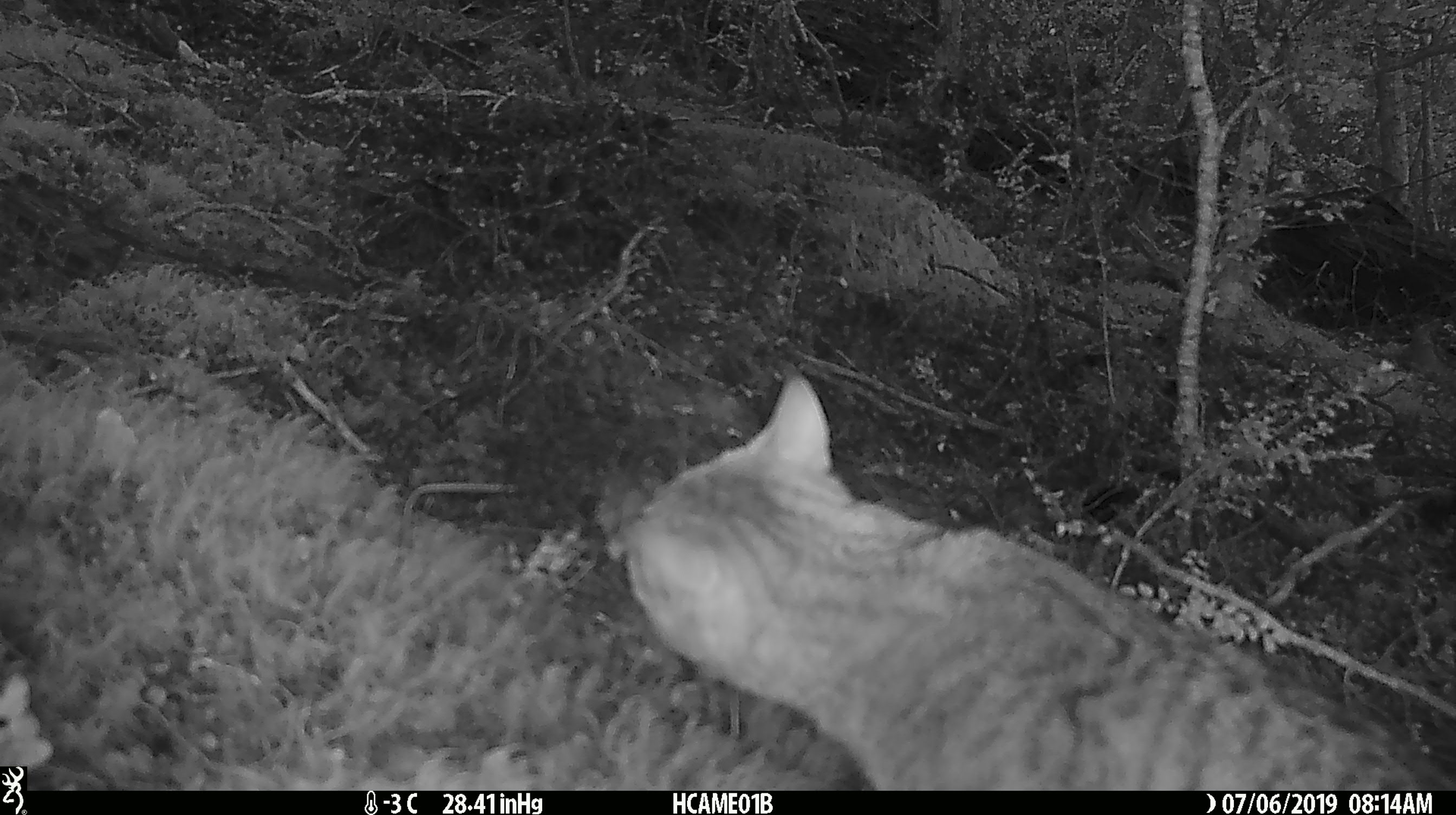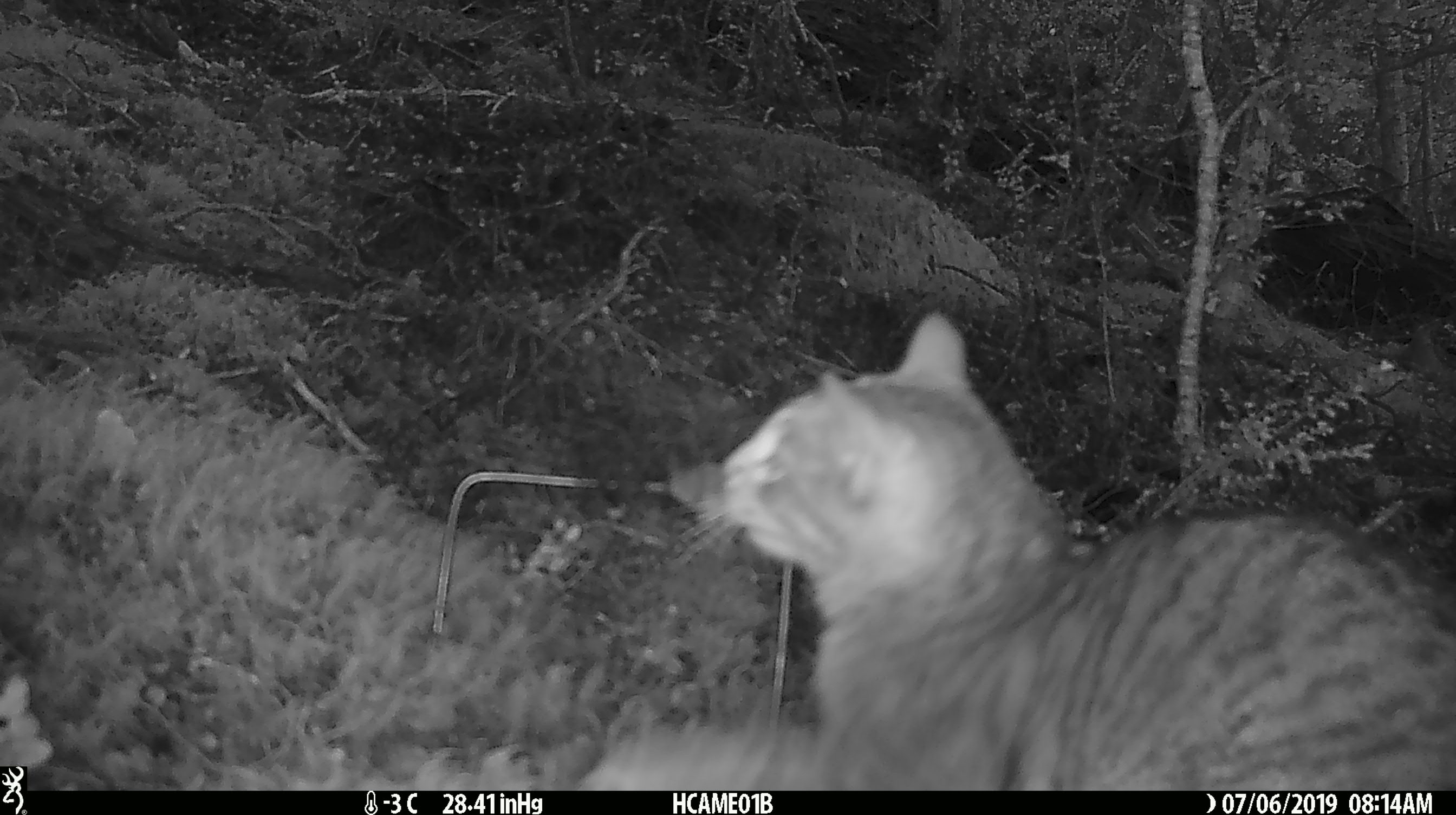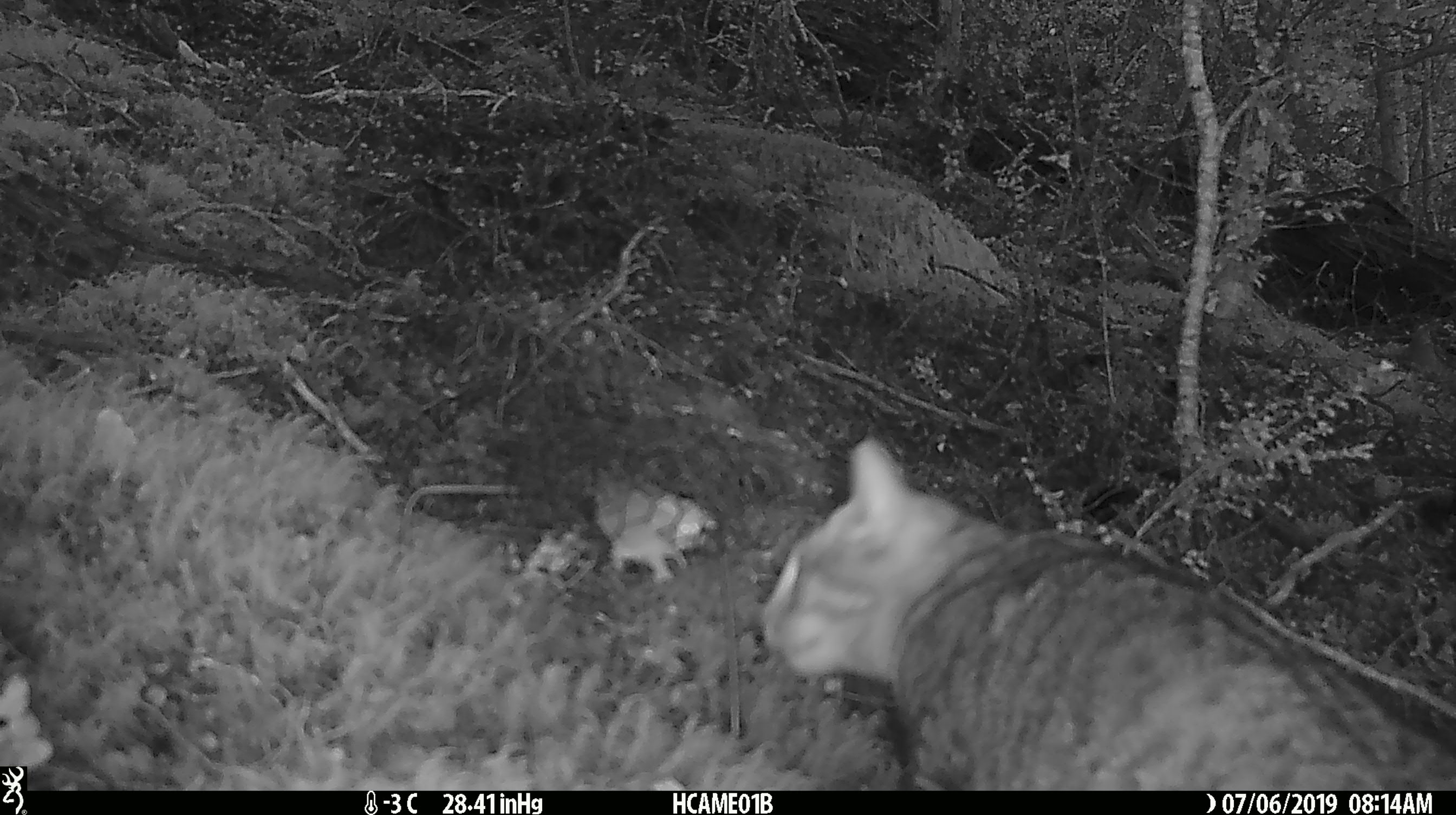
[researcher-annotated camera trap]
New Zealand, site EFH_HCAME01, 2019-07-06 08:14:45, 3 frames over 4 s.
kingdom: Animalia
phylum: Chordata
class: Mammalia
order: Carnivora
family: Felidae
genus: Felis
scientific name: Felis catus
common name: domestic cat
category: cat